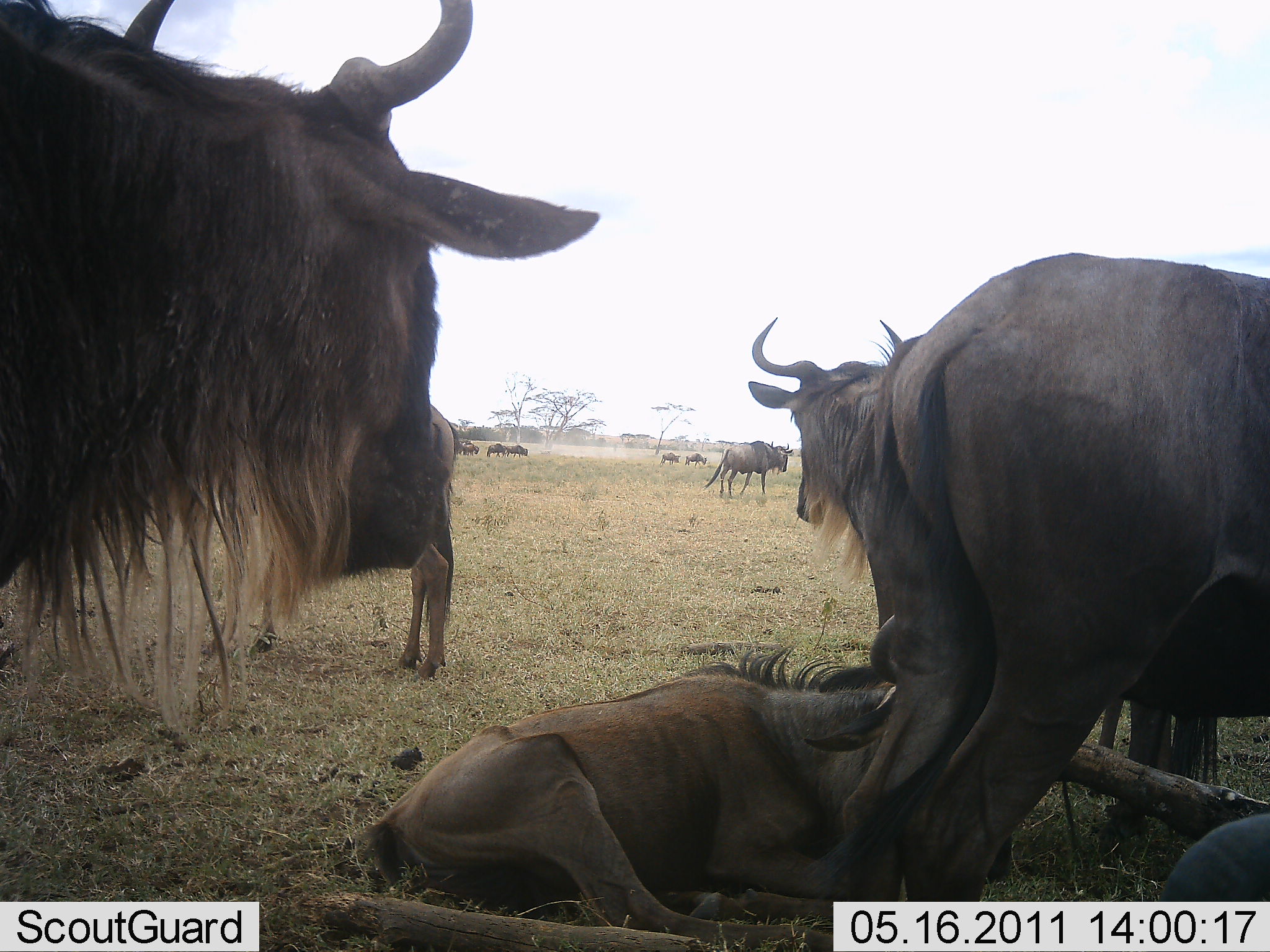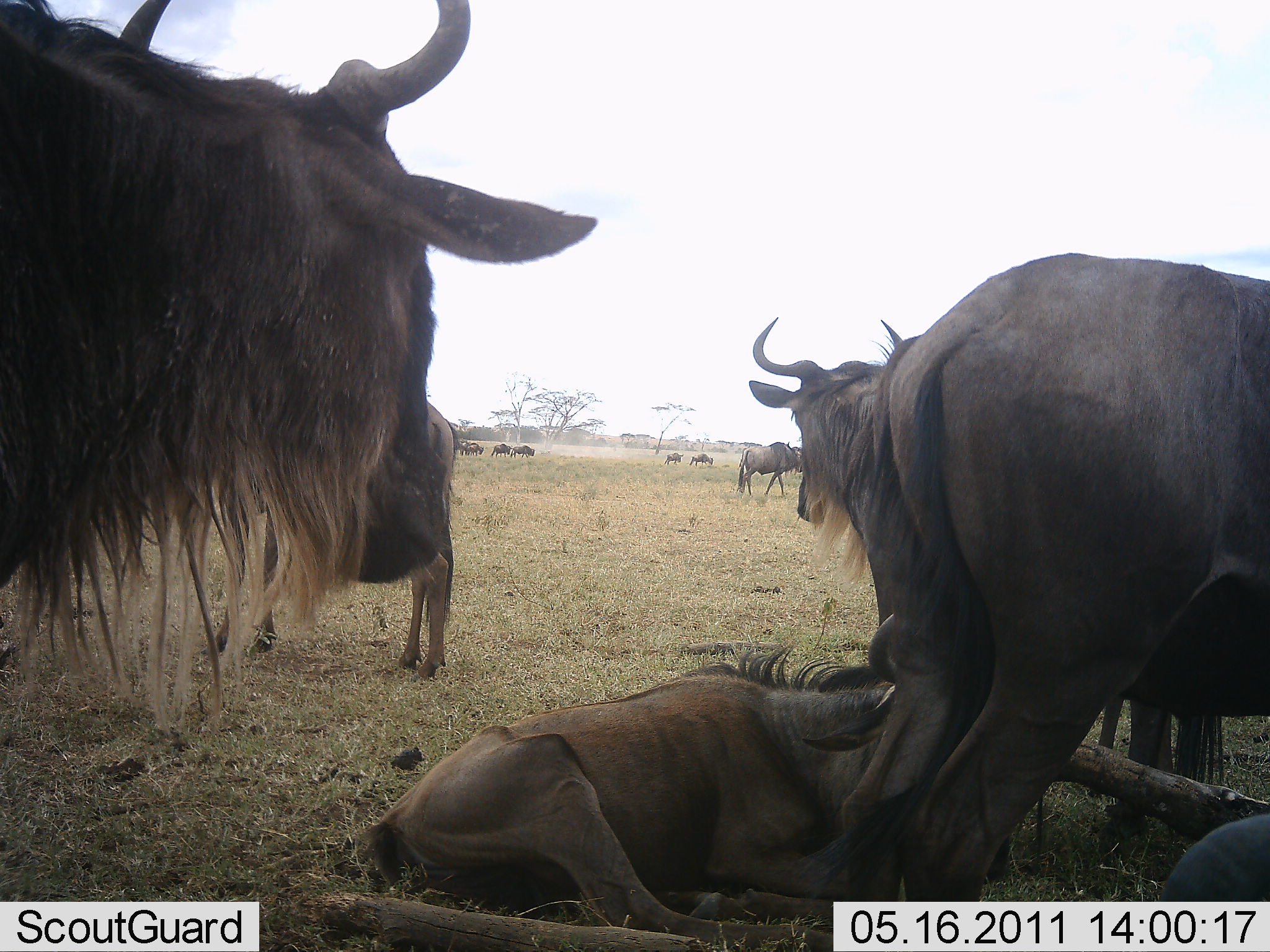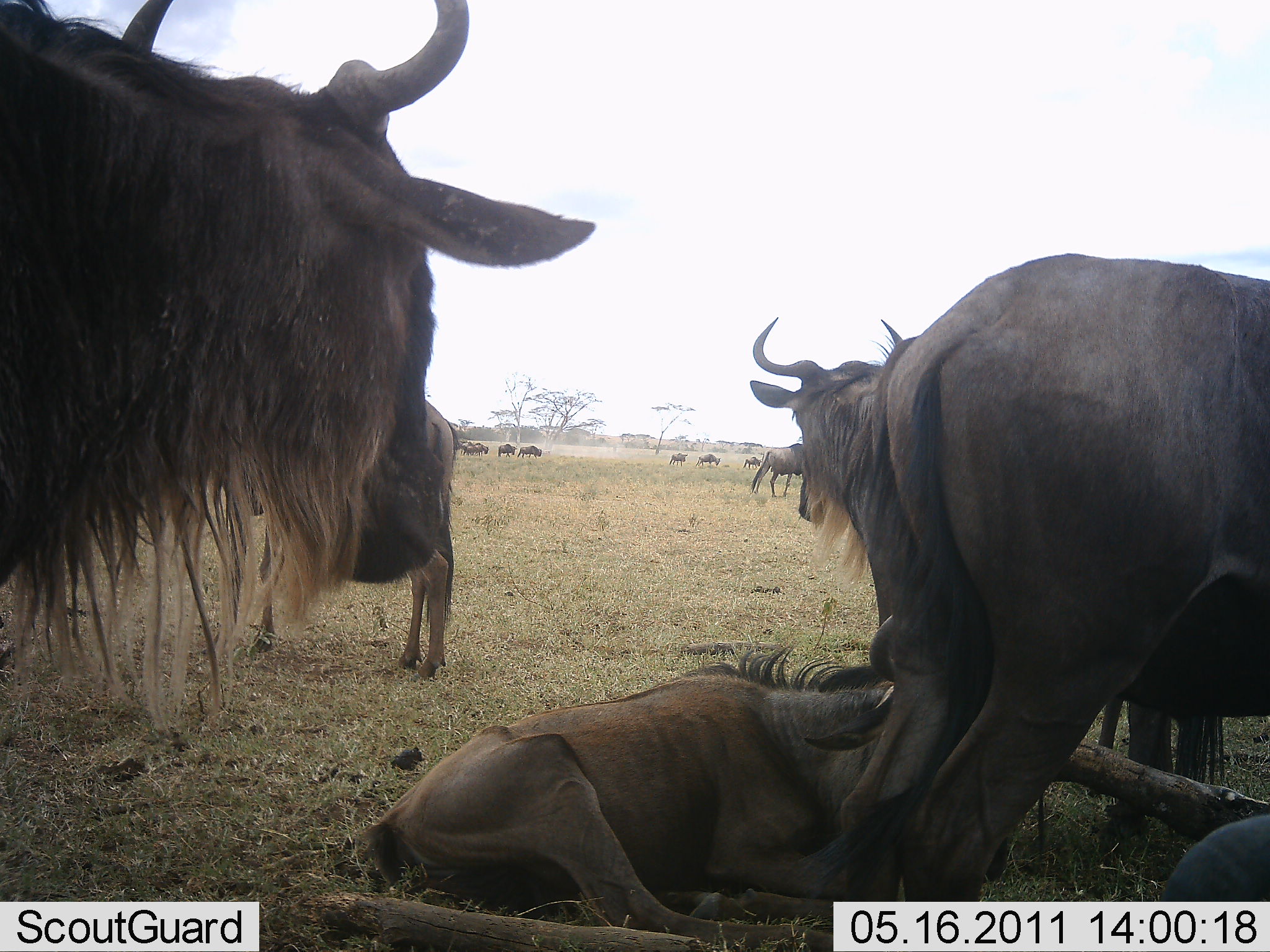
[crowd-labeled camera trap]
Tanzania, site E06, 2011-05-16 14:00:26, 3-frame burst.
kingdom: Animalia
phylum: Chordata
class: Mammalia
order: Artiodactyla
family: Bovidae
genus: Connochaetes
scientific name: Connochaetes taurinus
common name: blue wildebeest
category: wildebeest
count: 11-50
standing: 82%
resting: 82%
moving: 64%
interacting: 18%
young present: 9%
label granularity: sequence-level